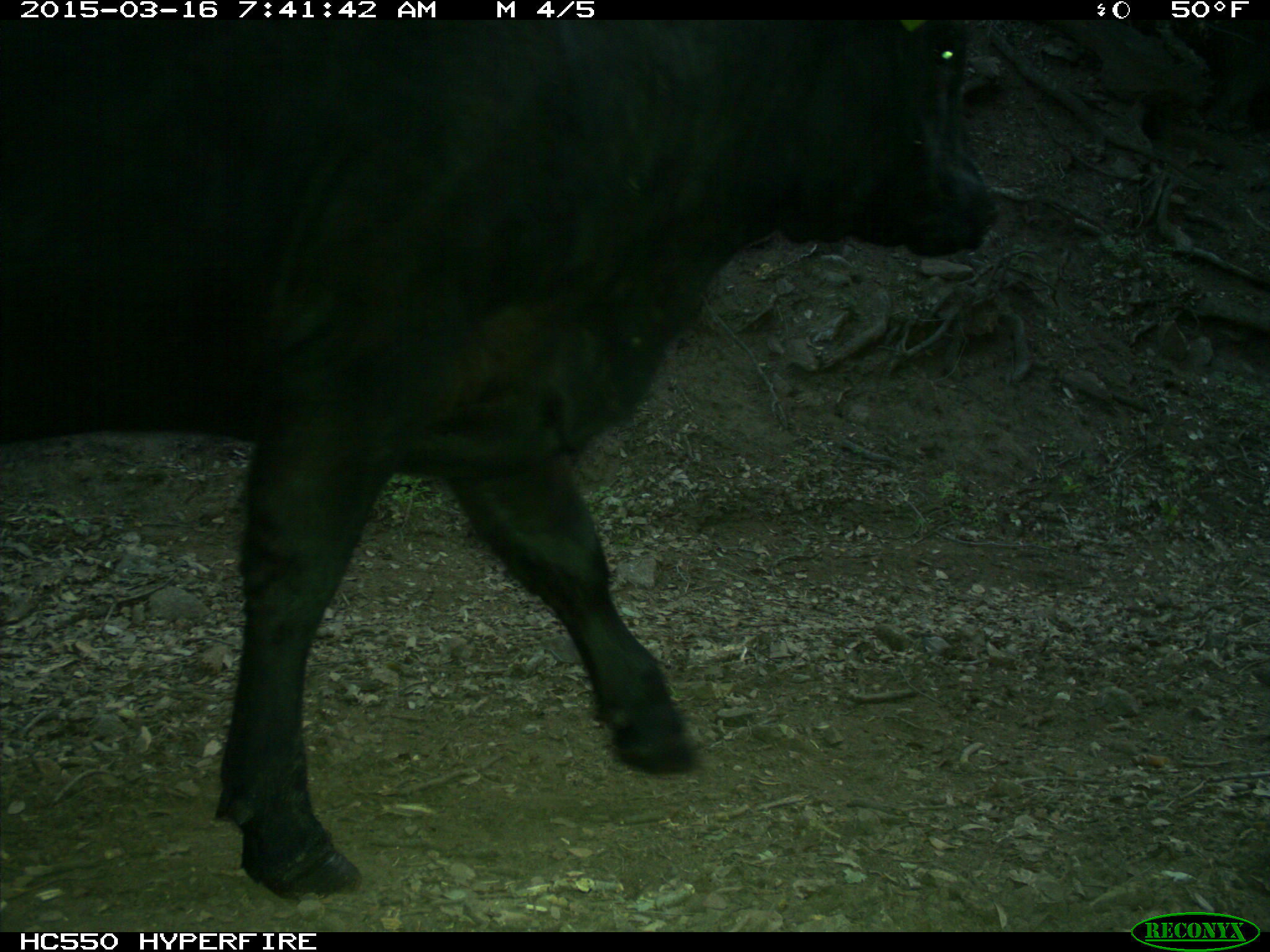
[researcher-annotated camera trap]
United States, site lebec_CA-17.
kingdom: Animalia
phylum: Chordata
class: Mammalia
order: Artiodactyla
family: Bovidae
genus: Bos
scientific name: Bos taurus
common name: domestic cow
Bos taurus (domestic cow).